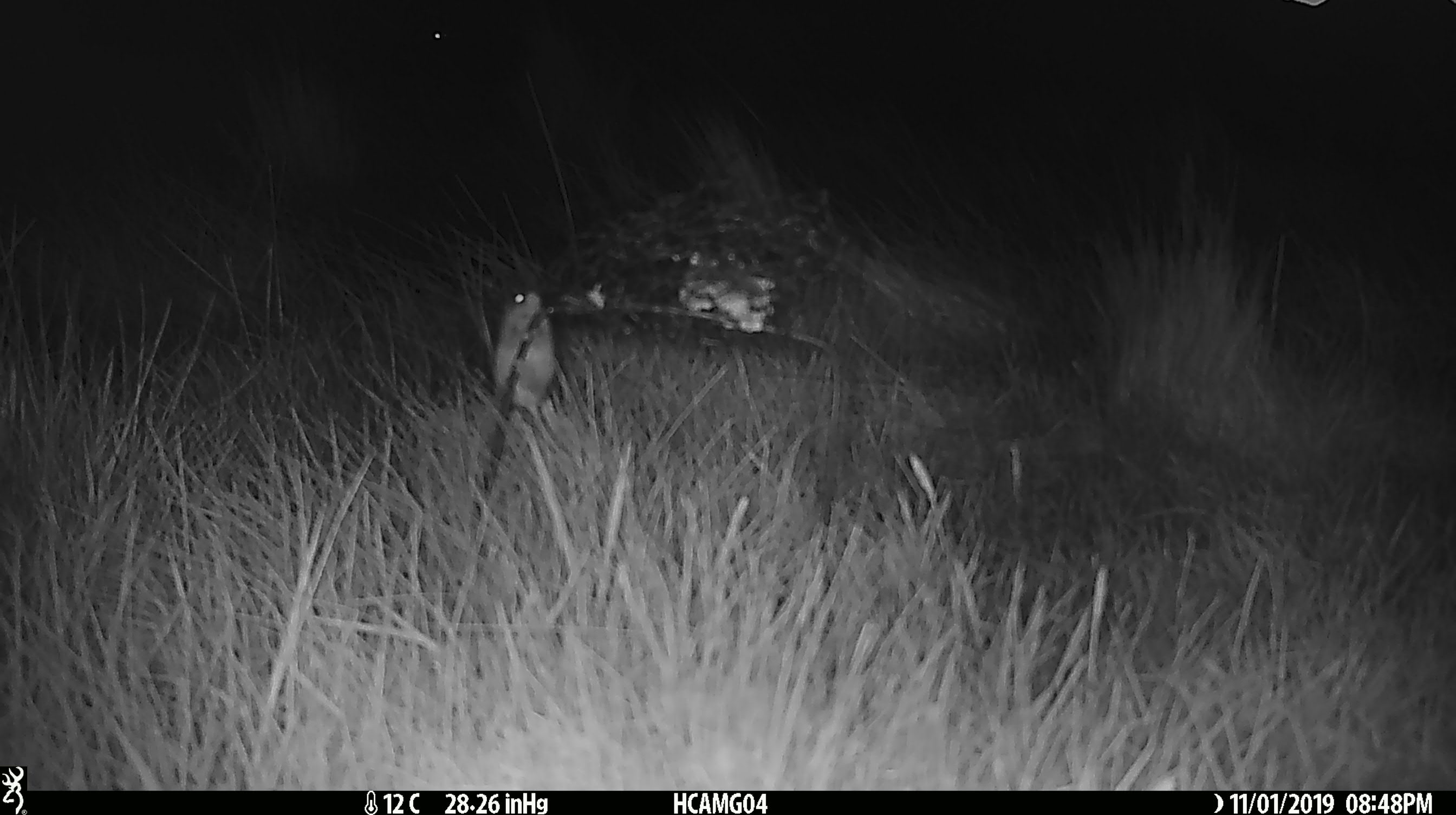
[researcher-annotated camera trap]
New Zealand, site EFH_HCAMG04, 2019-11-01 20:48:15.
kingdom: Animalia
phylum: Chordata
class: Mammalia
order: Rodentia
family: Muridae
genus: Mus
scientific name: Mus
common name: mouse